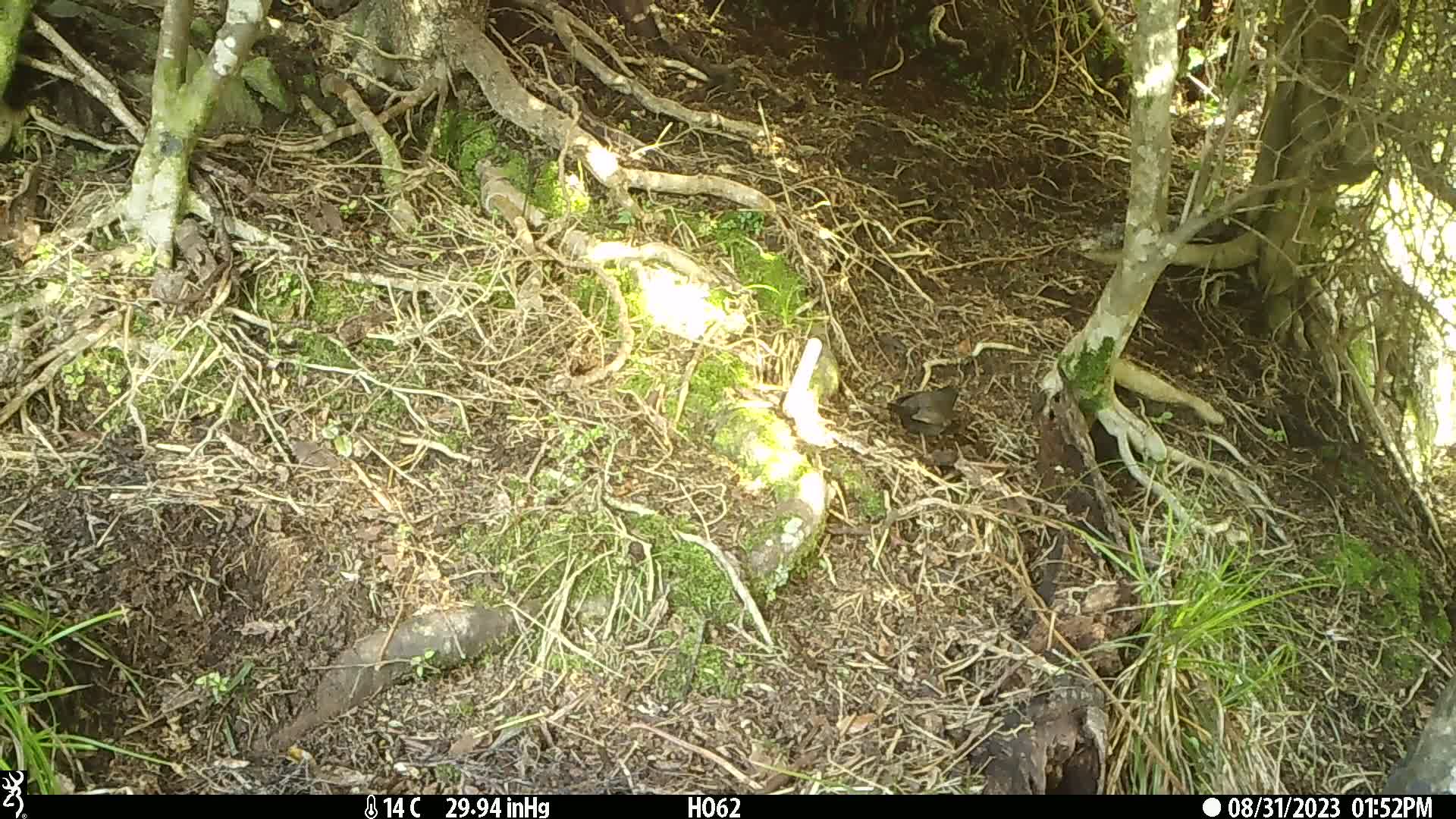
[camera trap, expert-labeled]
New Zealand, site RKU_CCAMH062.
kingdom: Animalia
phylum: Chordata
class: Aves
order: Passeriformes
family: Turdidae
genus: Turdus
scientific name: Turdus merula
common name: eurasian blackbird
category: blackbird